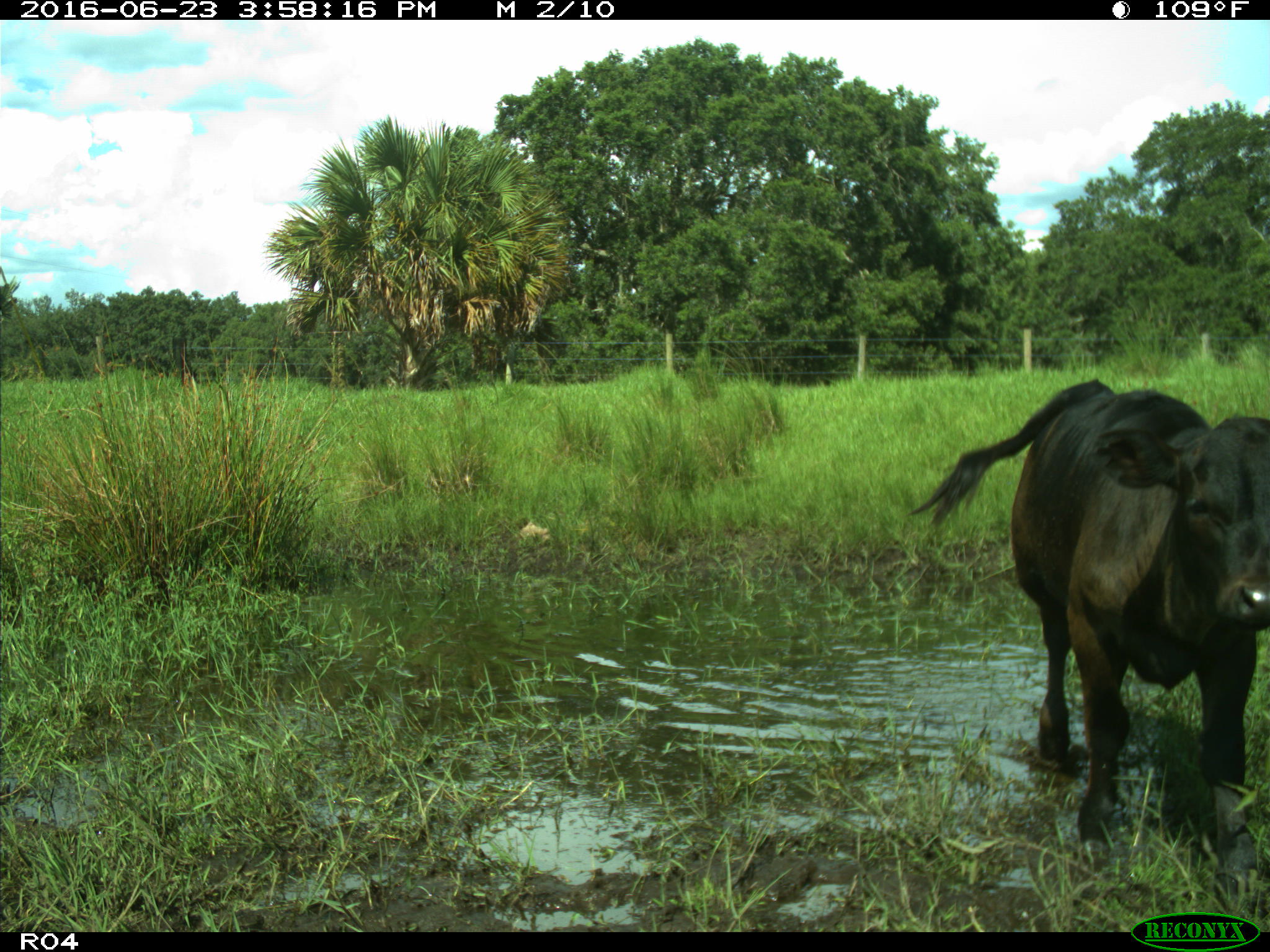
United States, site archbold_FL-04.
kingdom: Animalia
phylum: Chordata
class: Mammalia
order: Artiodactyla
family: Bovidae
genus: Bos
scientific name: Bos taurus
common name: domestic cow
Bos taurus (domestic cow).